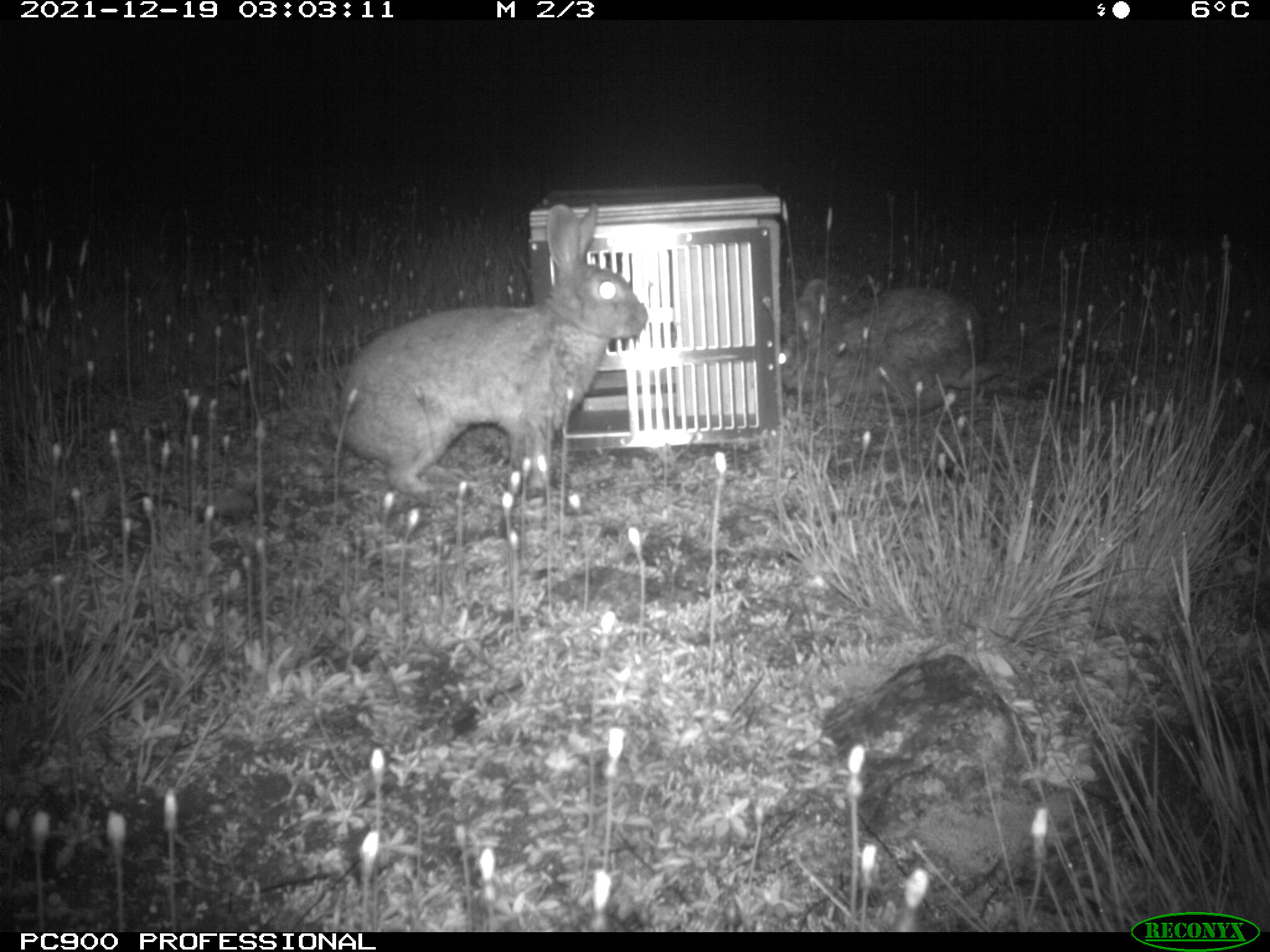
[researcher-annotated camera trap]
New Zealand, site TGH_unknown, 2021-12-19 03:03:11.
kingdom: Animalia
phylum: Chordata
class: Mammalia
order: Lagomorpha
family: Leporidae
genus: Oryctolagus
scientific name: Oryctolagus cuniculus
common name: european rabbit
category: rabbit